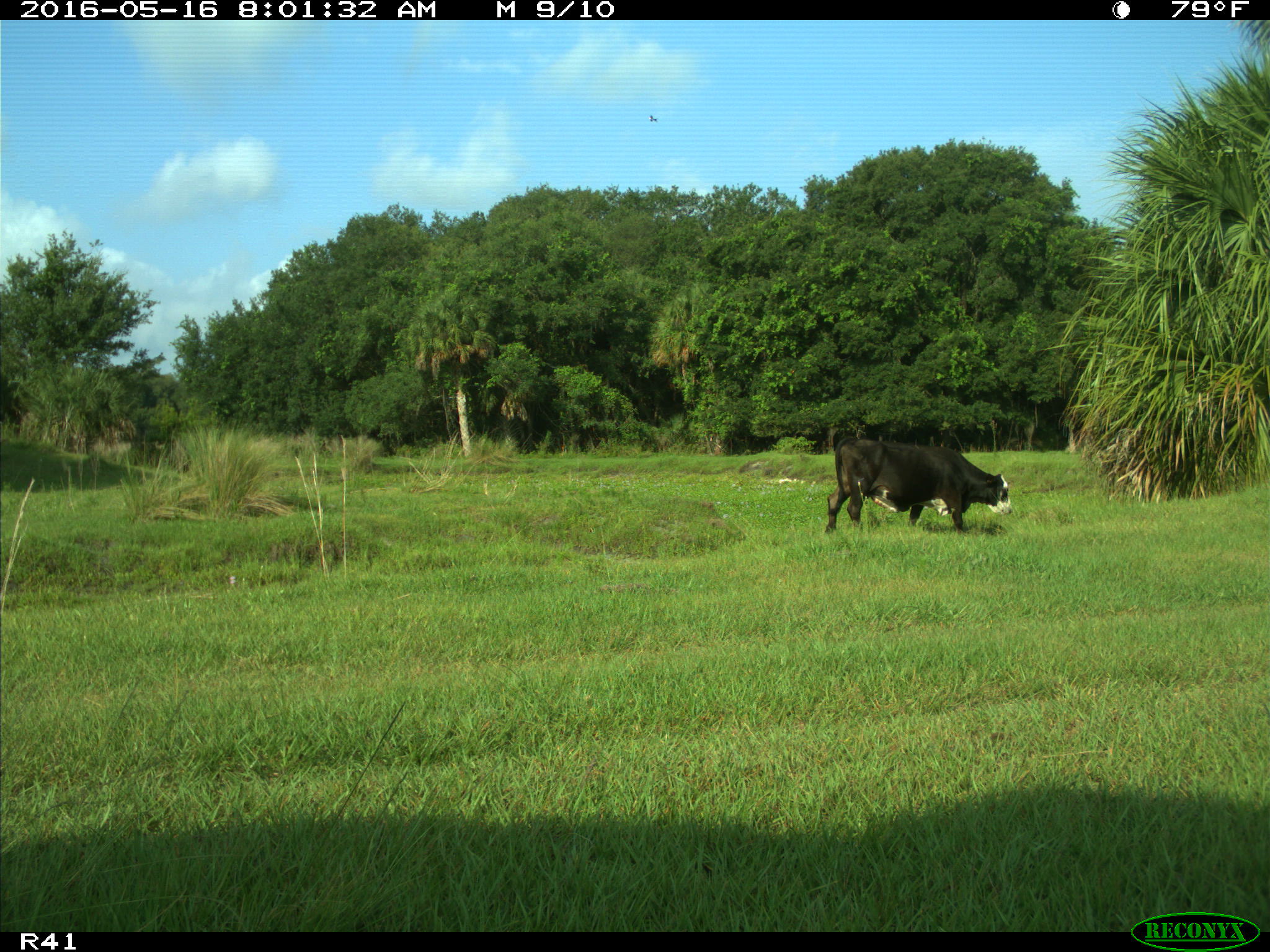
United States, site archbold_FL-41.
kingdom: Animalia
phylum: Chordata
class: Mammalia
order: Artiodactyla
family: Bovidae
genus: Bos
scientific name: Bos taurus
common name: domestic cow